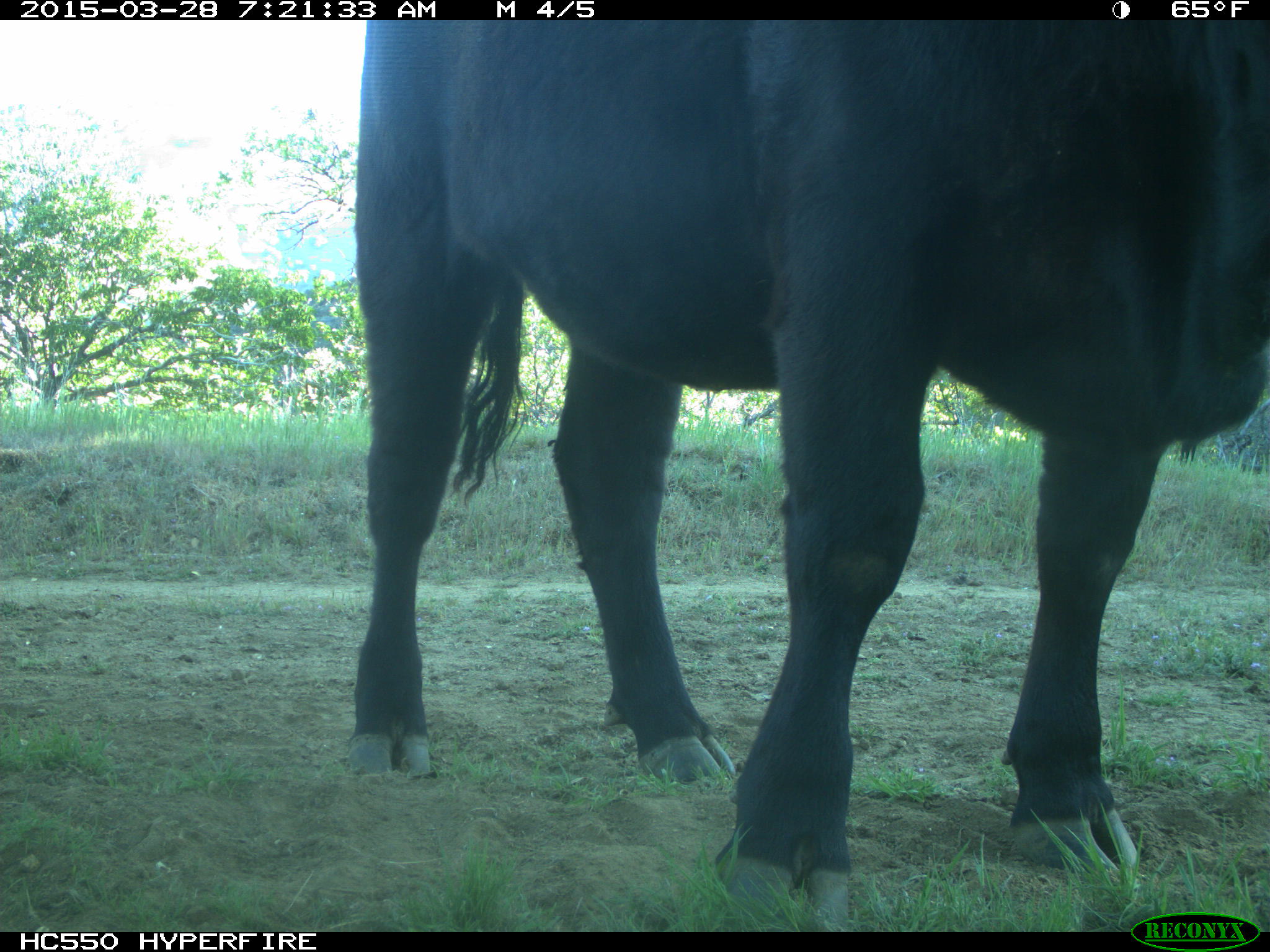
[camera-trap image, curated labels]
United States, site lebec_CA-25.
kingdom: Animalia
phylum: Chordata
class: Mammalia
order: Artiodactyla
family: Bovidae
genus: Bos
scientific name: Bos taurus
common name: domestic cow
Bos taurus (domestic cow).